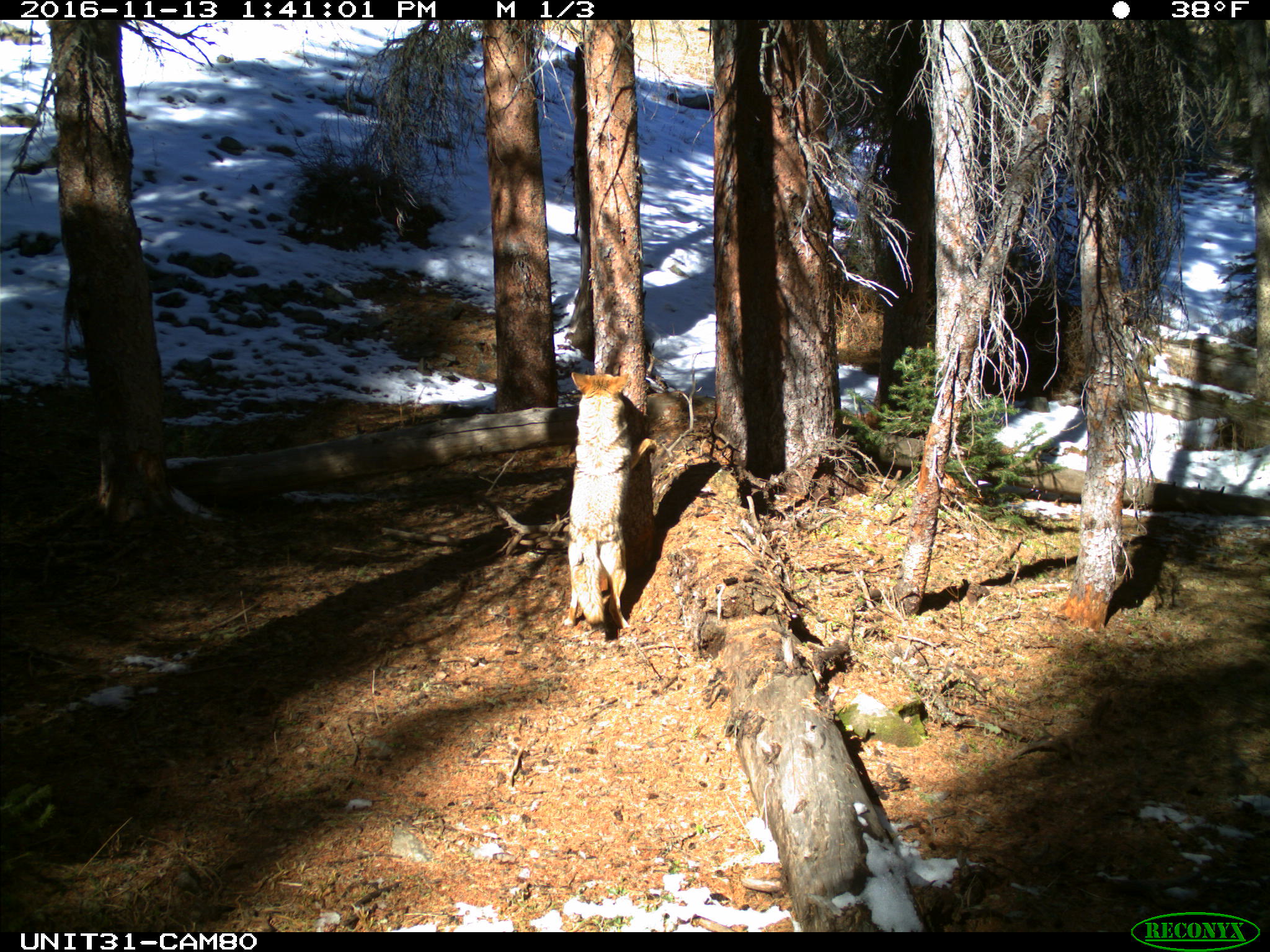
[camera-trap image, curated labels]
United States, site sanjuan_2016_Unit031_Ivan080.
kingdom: Animalia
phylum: Chordata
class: Mammalia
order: Carnivora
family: Canidae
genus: Canis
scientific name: Canis latrans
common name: coyote